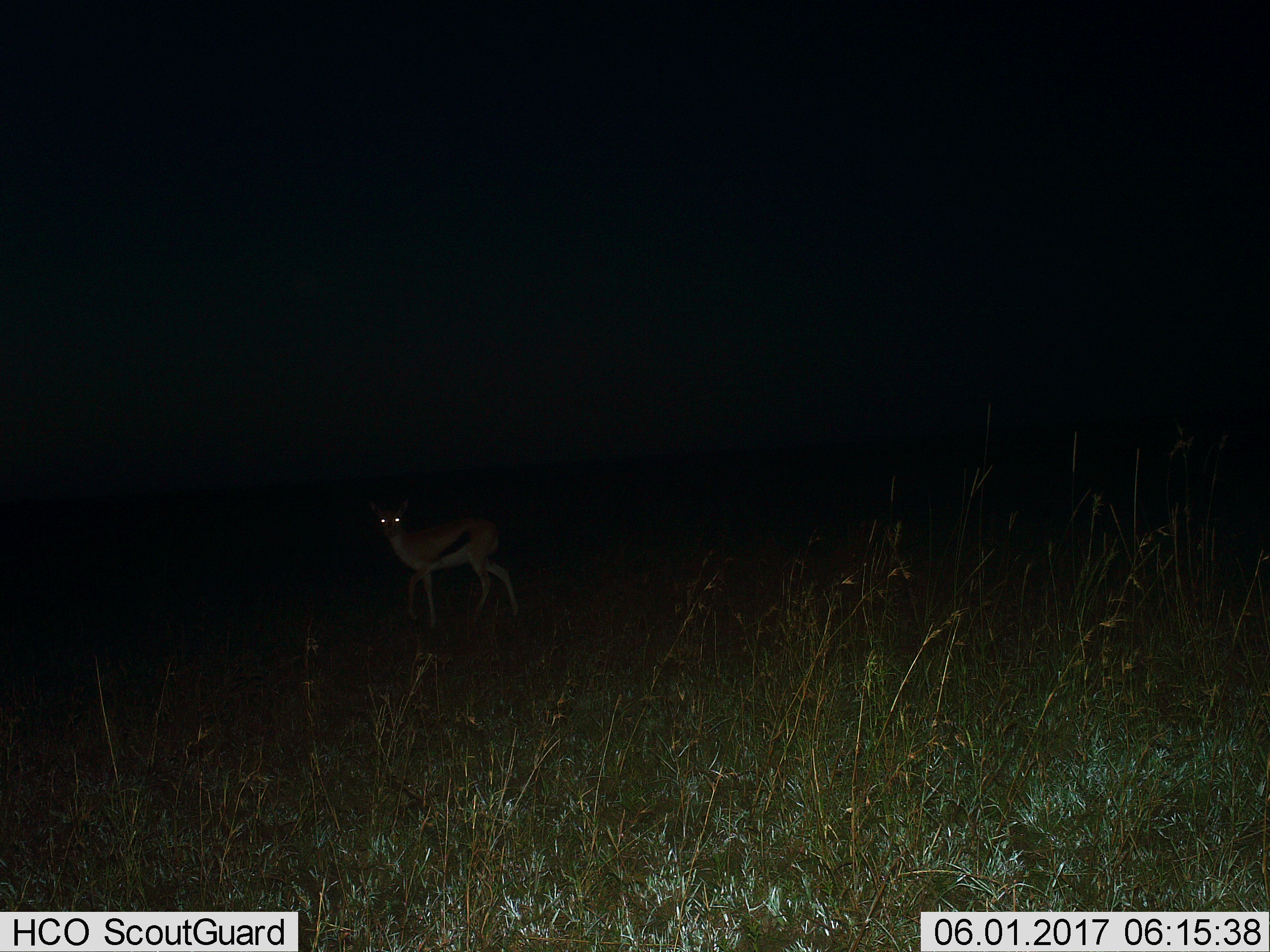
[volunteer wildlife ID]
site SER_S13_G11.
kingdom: Animalia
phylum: Chordata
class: Mammalia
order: Artiodactyla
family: Bovidae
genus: Eudorcas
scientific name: Eudorcas thomsonii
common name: thomson's gazelle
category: gazellethomsons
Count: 1.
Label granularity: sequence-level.